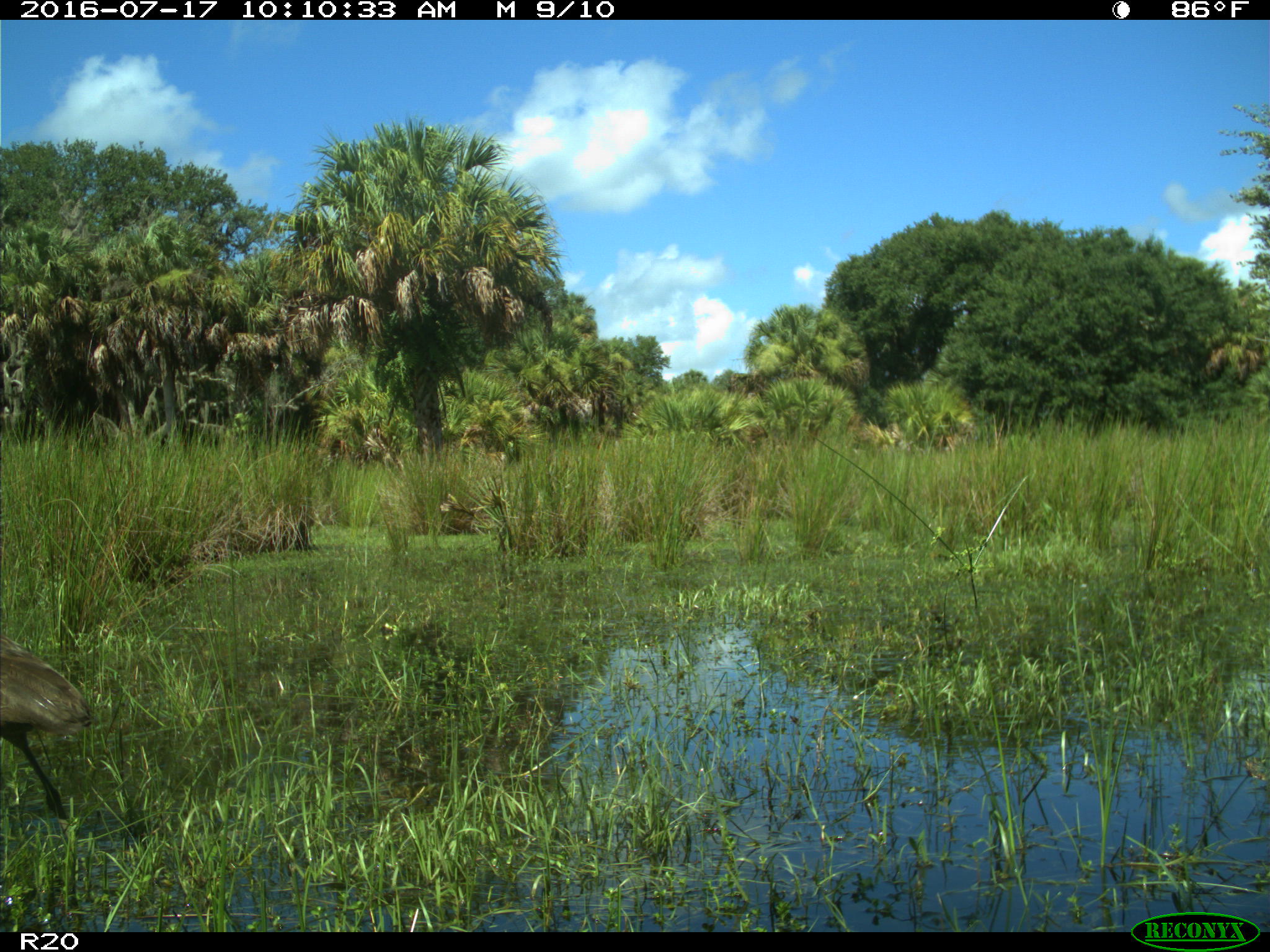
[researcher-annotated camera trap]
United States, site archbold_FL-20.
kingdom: Animalia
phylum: Chordata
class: Aves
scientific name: Aves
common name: birds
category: unidentified bird